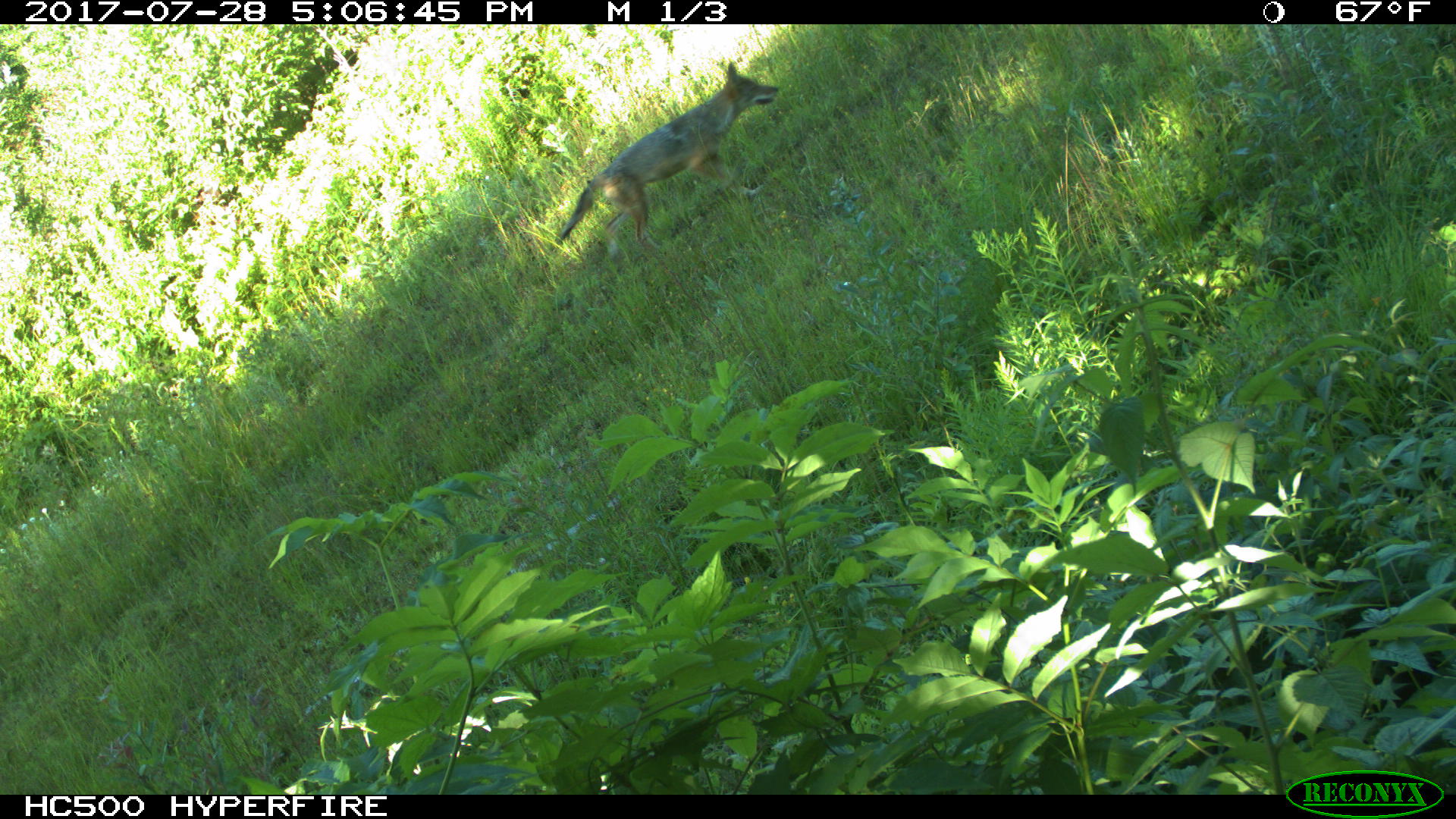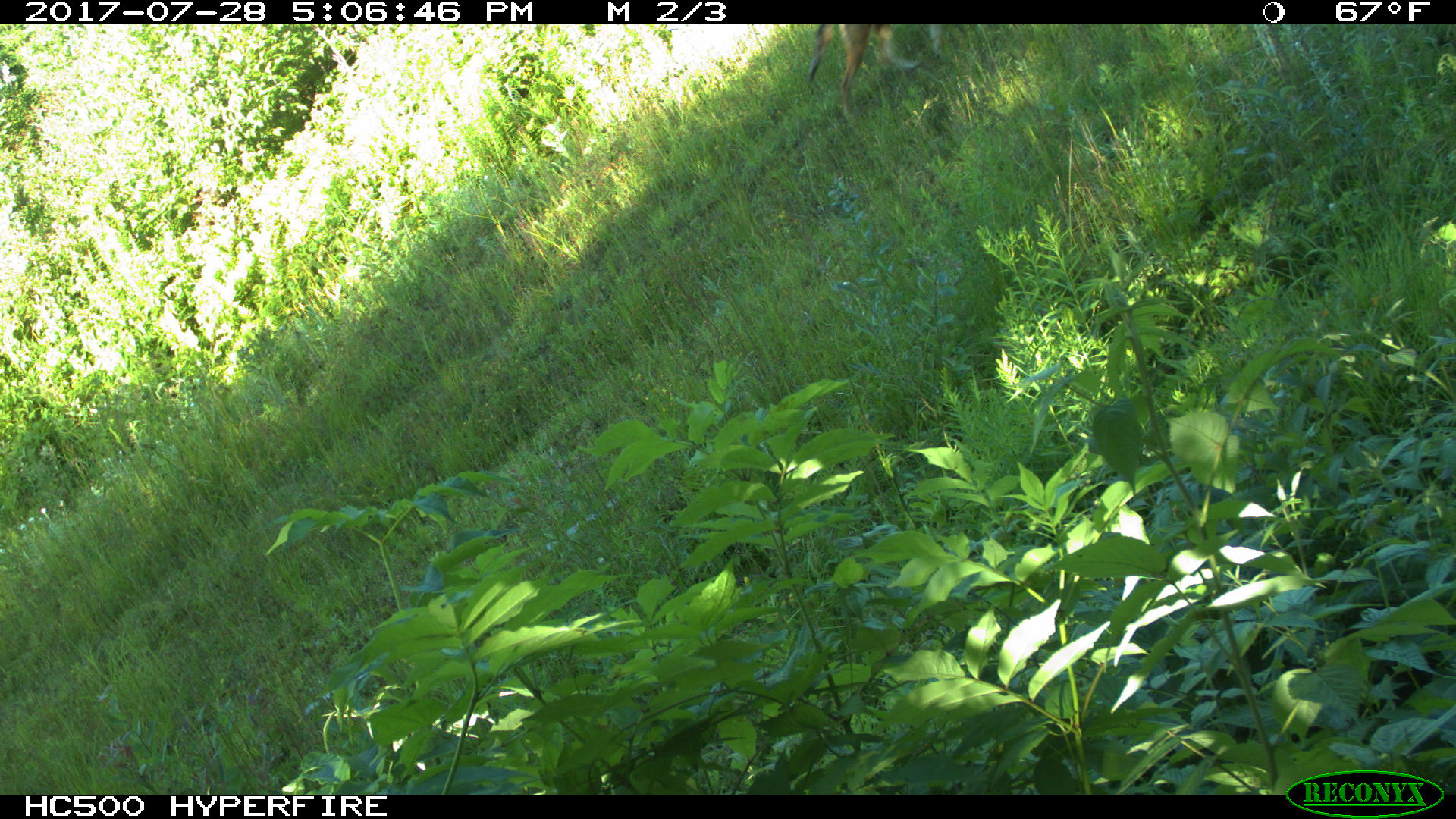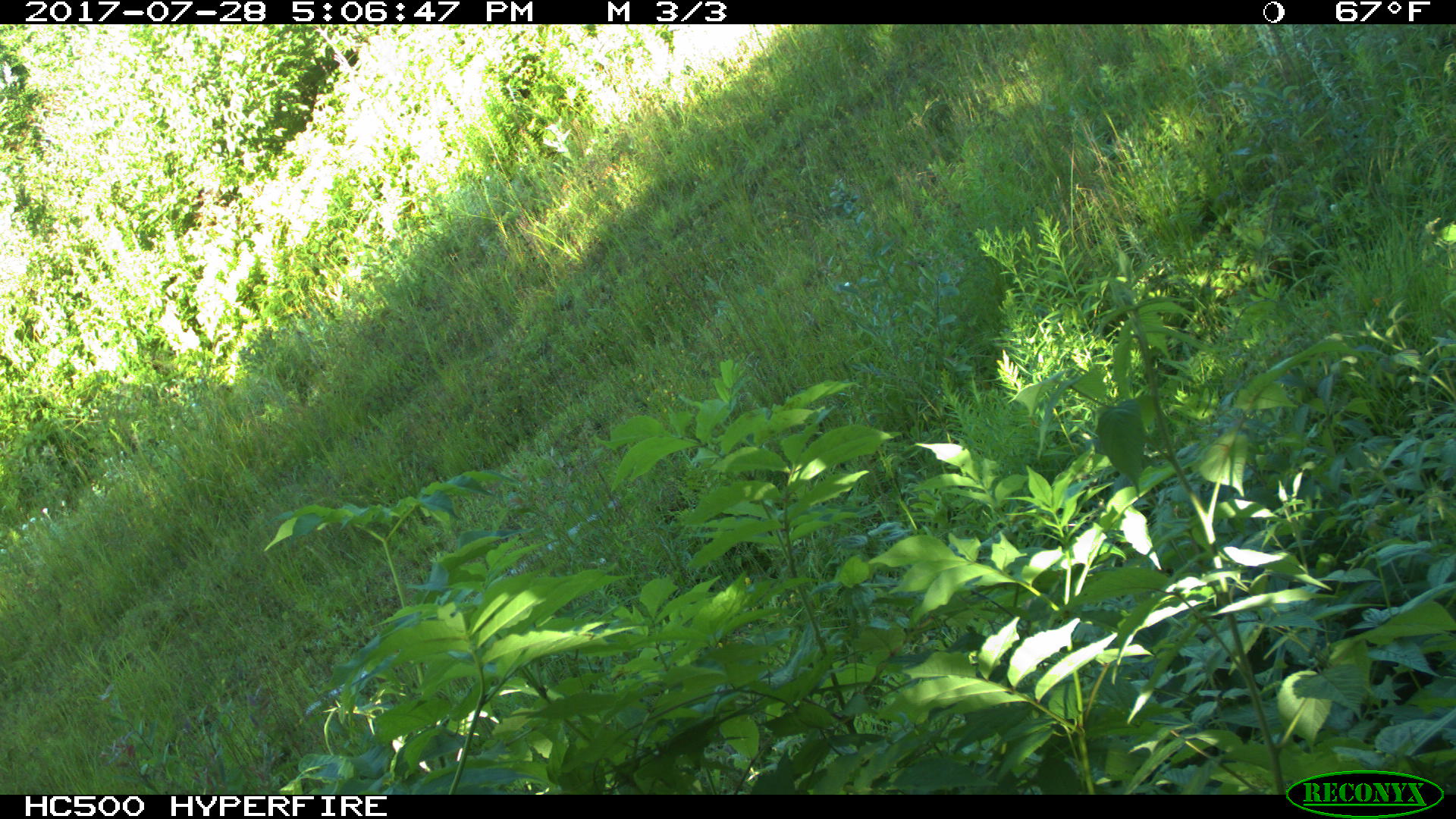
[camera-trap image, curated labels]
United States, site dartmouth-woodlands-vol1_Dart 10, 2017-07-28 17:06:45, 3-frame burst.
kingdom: Animalia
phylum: Chordata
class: Mammalia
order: Carnivora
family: Canidae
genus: Canis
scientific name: Canis latrans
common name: coyote